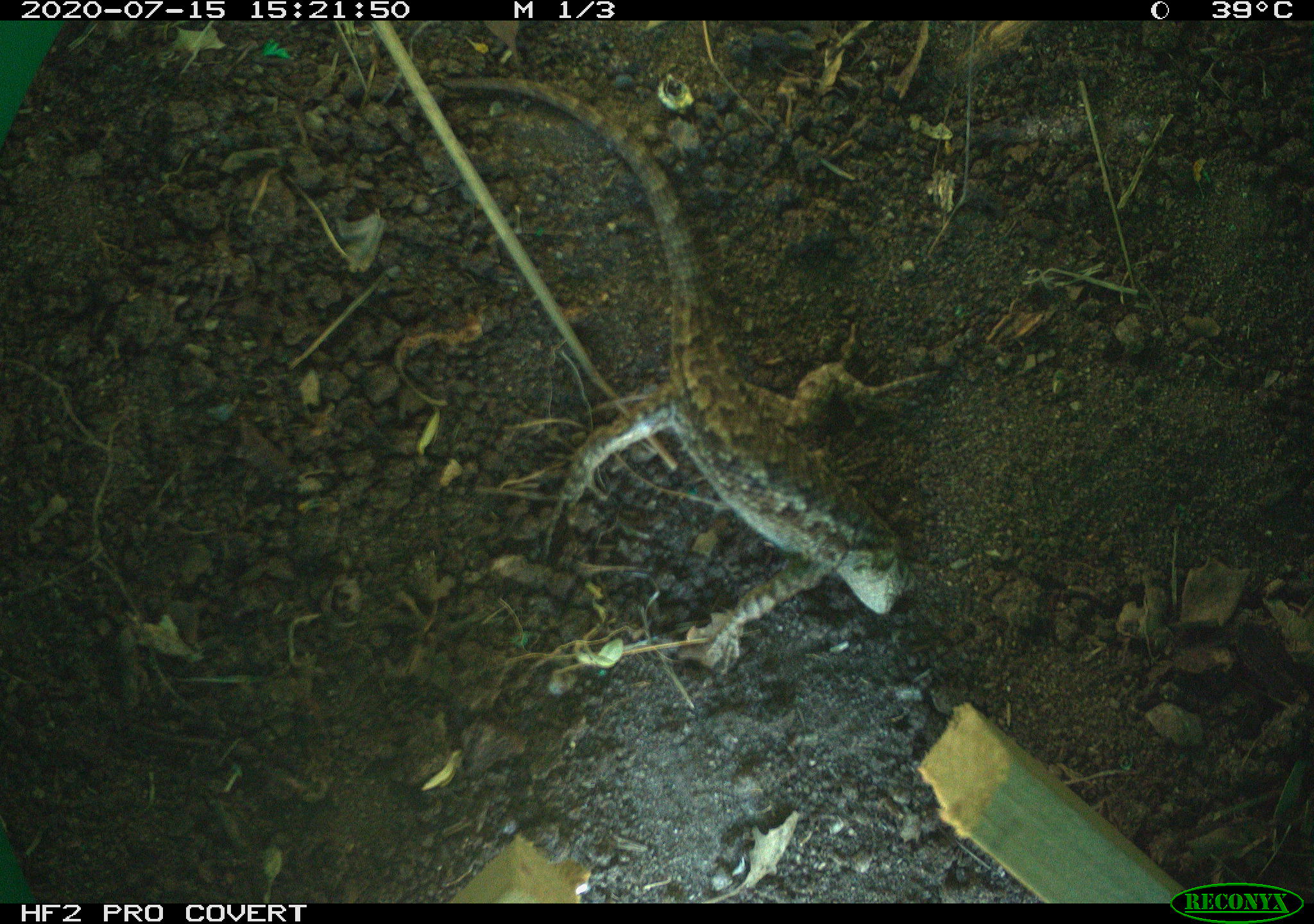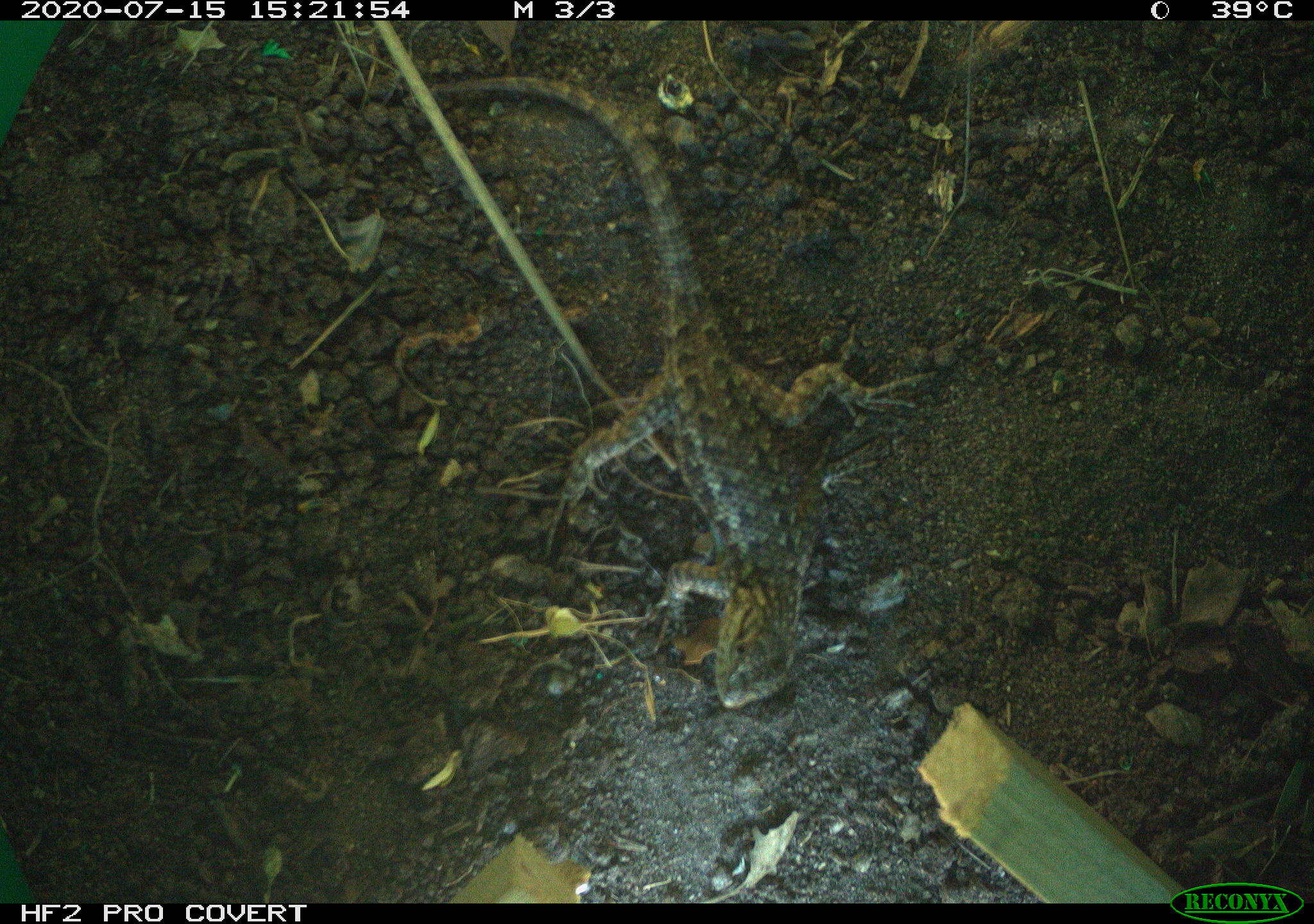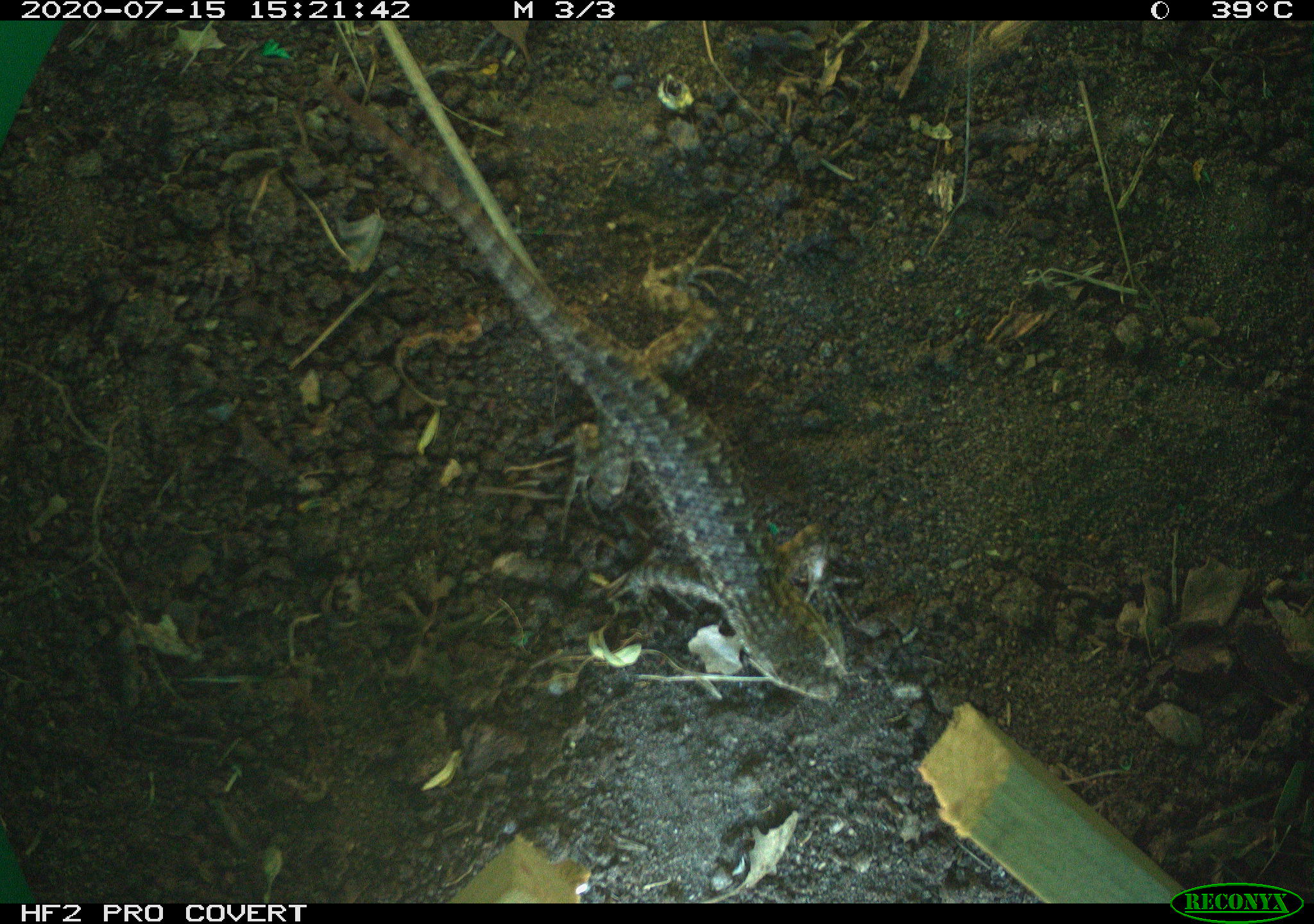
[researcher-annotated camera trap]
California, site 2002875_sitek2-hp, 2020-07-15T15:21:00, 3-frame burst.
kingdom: Animalia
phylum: Chordata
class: Reptilia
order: Squamata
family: Phrynosomatidae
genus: Sceloporus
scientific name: Sceloporus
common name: spiny lizards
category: sceloporus species